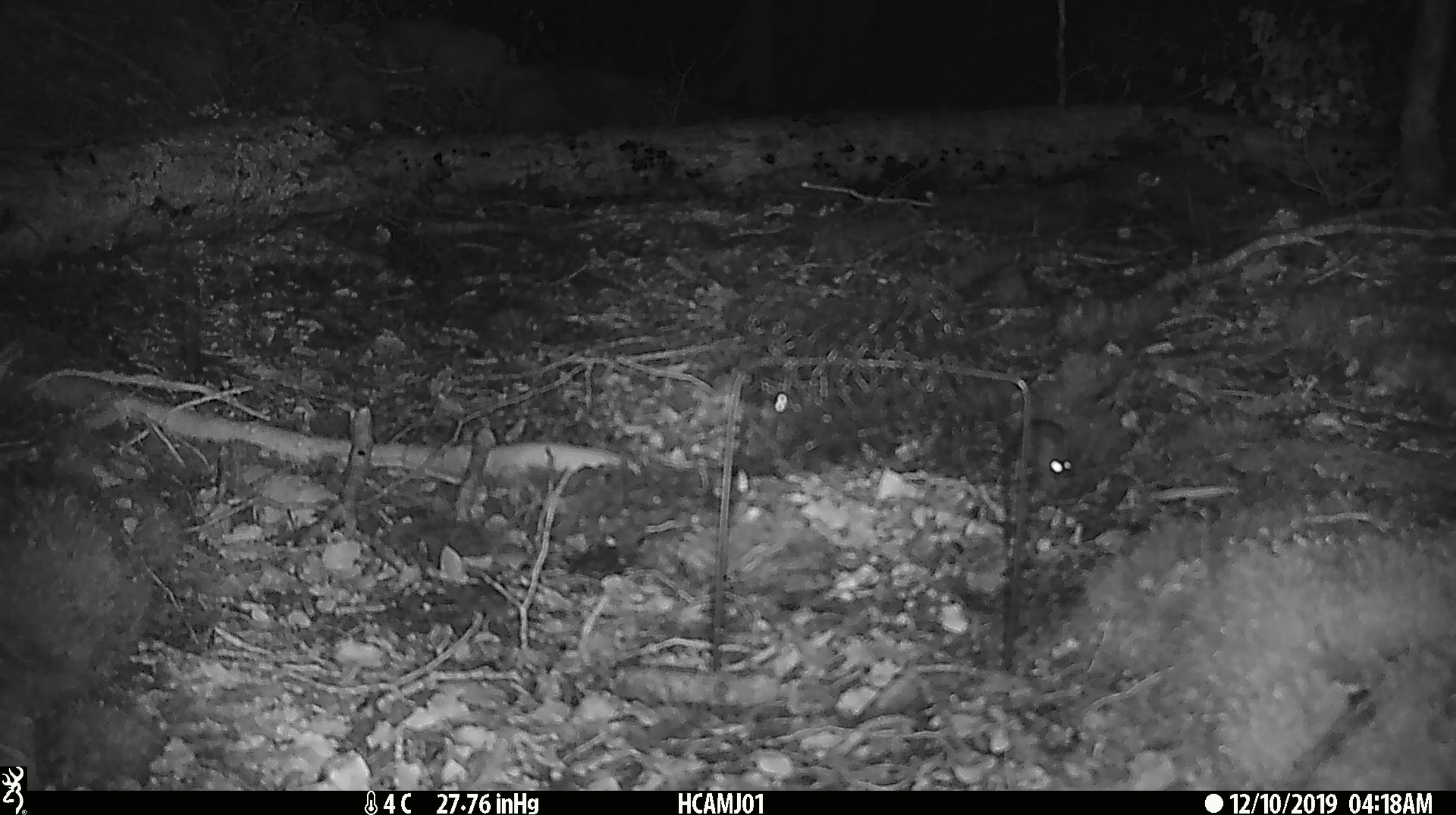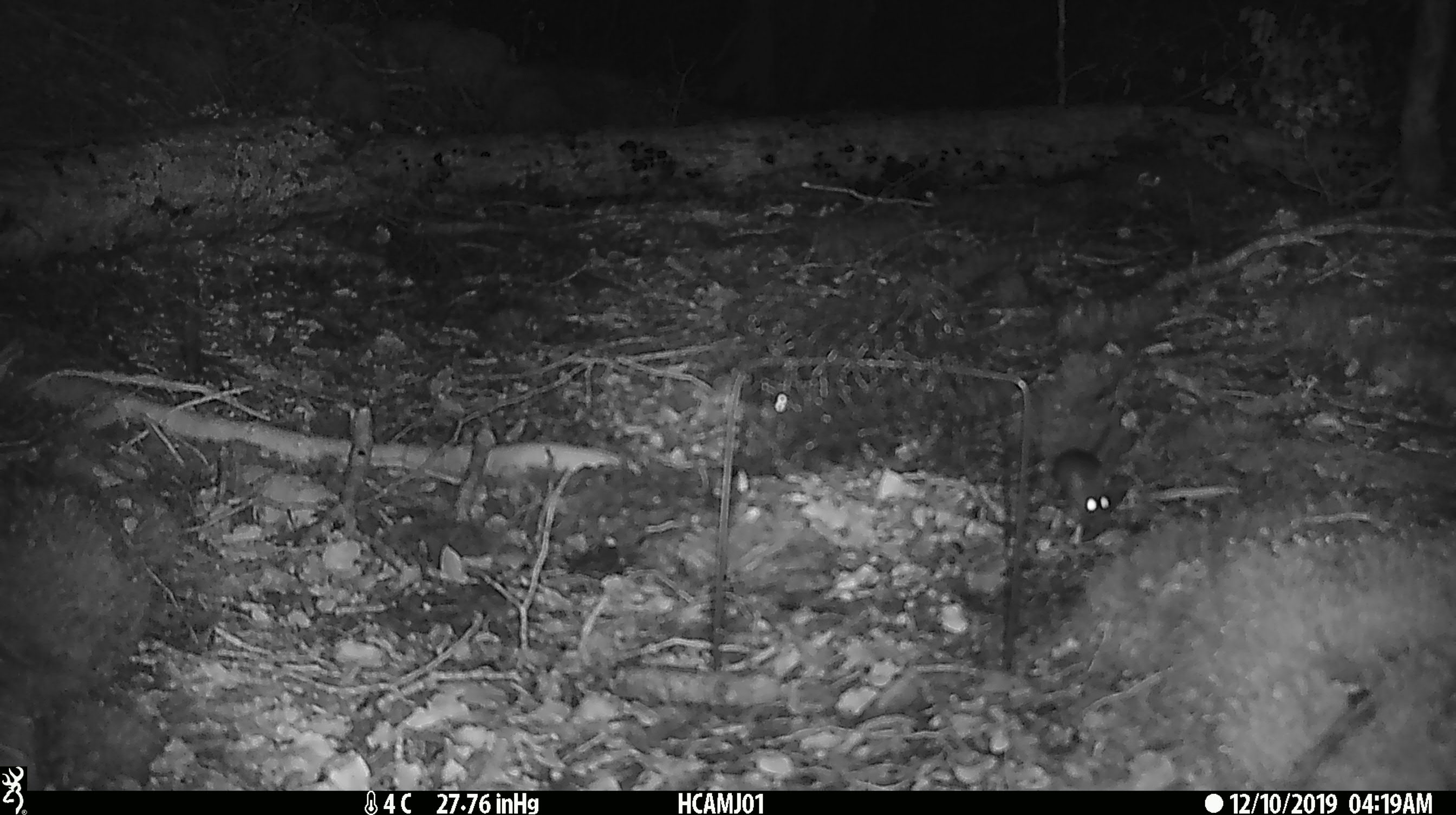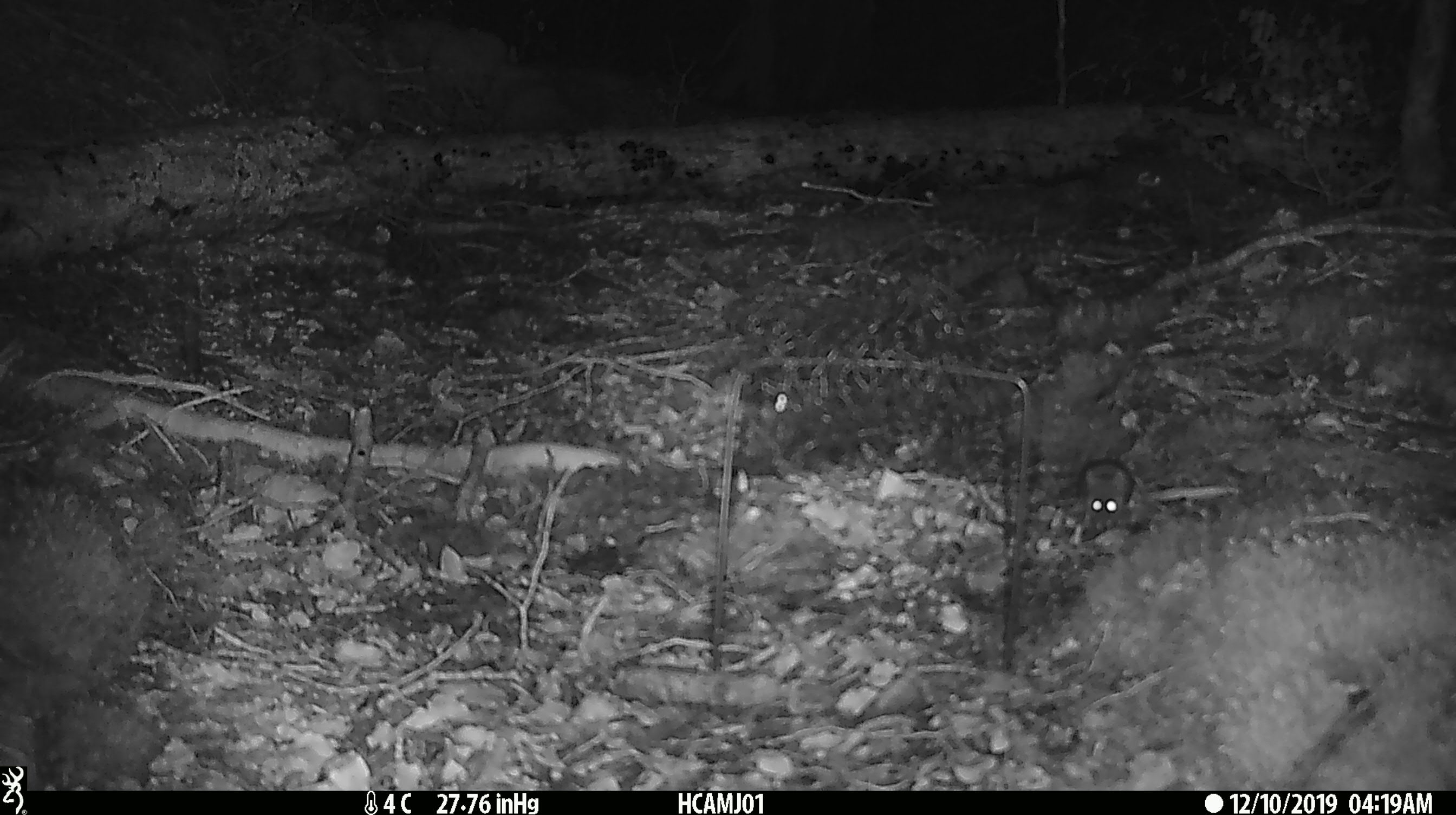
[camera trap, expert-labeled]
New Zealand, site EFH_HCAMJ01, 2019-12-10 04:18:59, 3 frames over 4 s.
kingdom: Animalia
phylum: Chordata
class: Mammalia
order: Rodentia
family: Muridae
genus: Mus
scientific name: Mus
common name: mouse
Mouse (Mus).